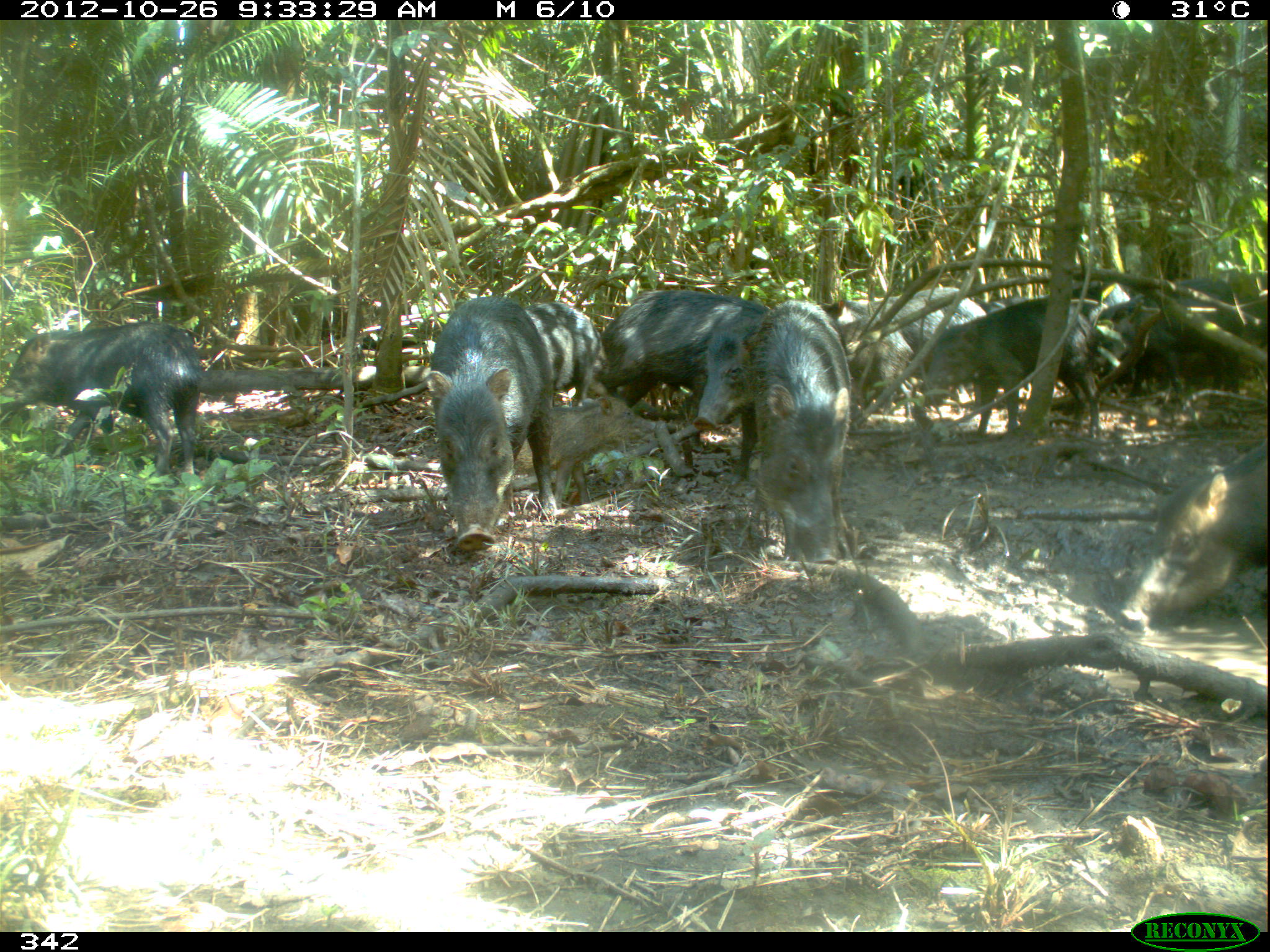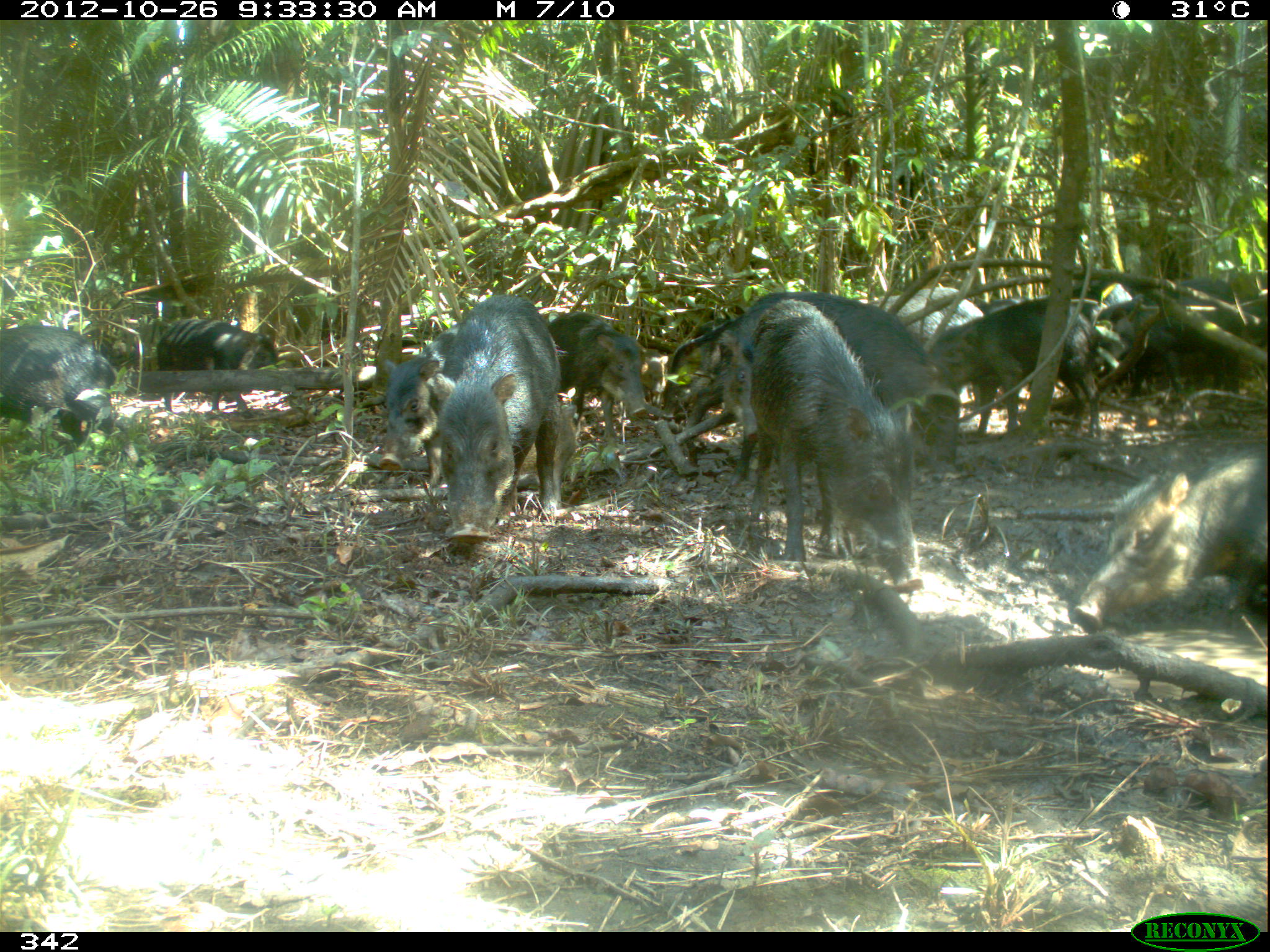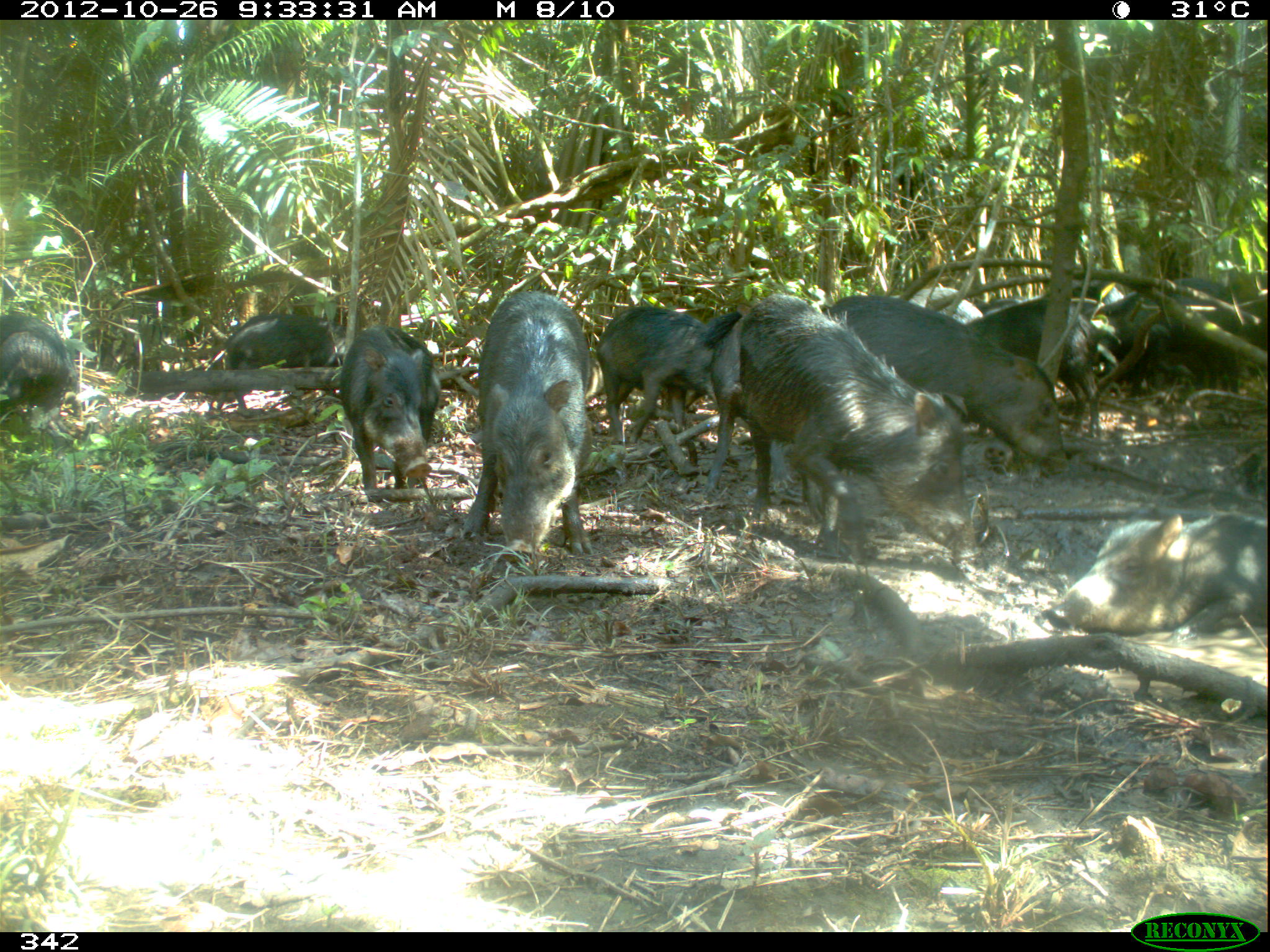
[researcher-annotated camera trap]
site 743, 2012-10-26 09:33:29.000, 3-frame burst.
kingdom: Animalia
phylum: Chordata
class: Mammalia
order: Artiodactyla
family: Tayassuidae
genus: Tayassu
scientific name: Tayassu pecari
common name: white-lipped peccary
Tayassu pecari (white-lipped peccary).